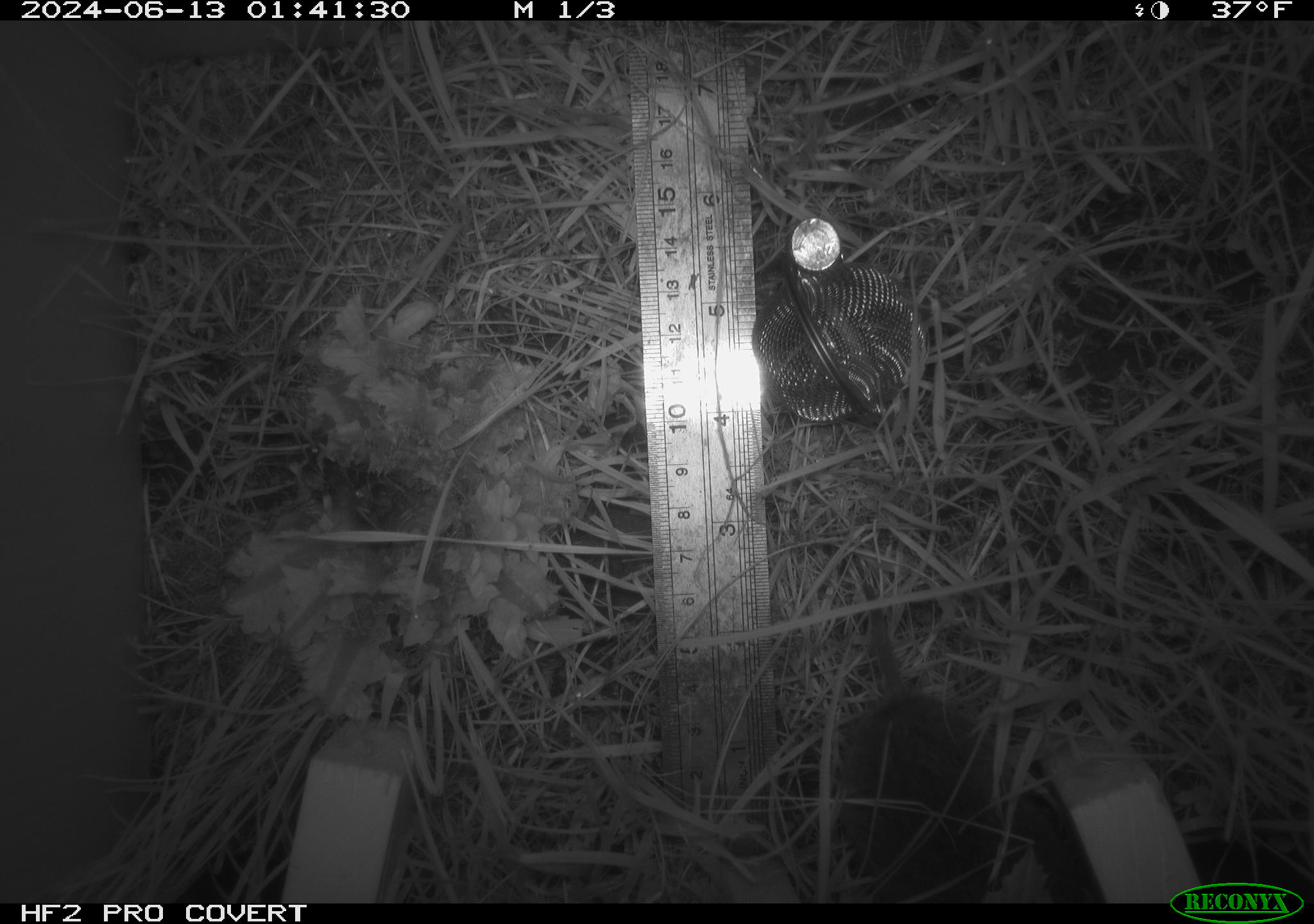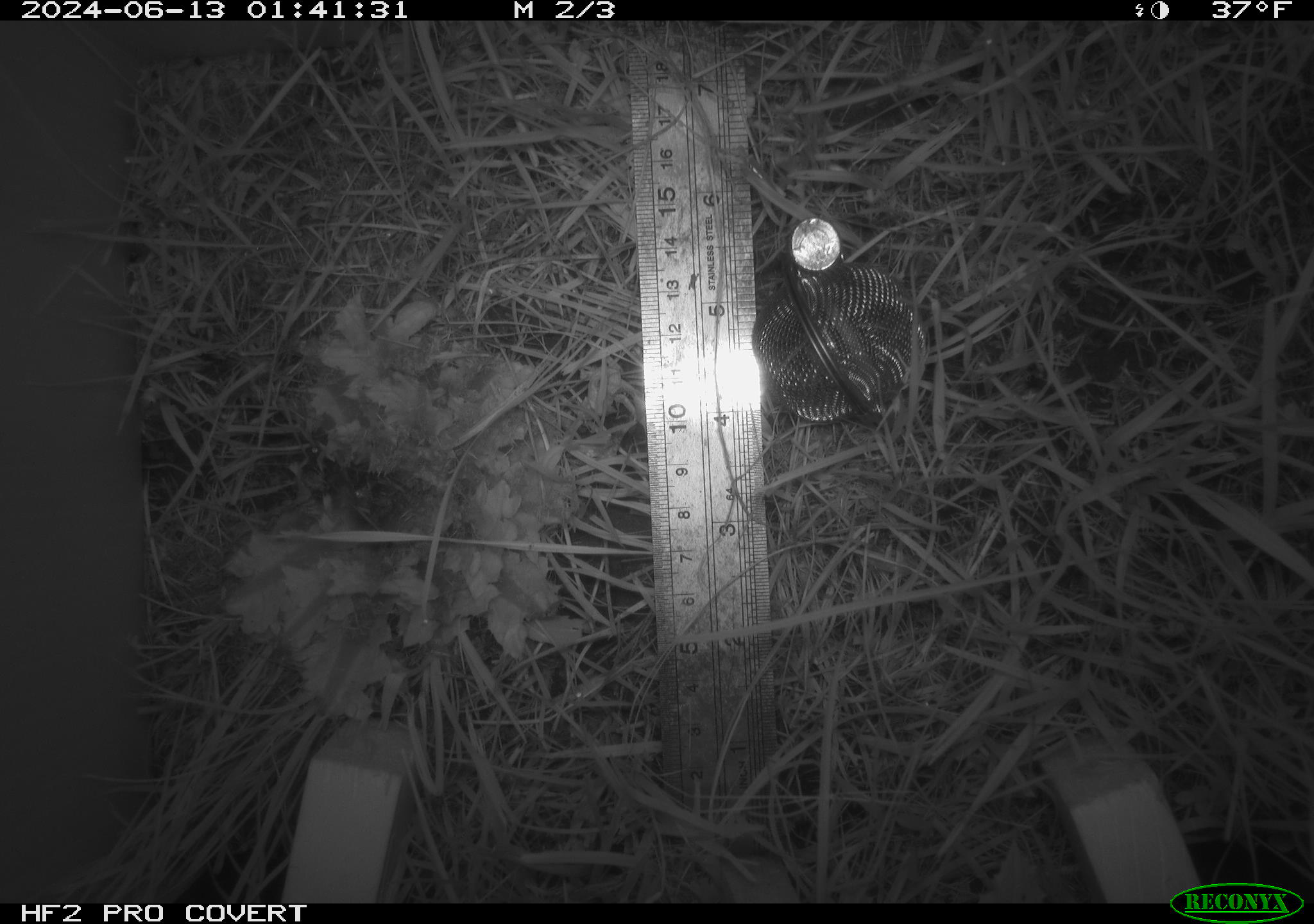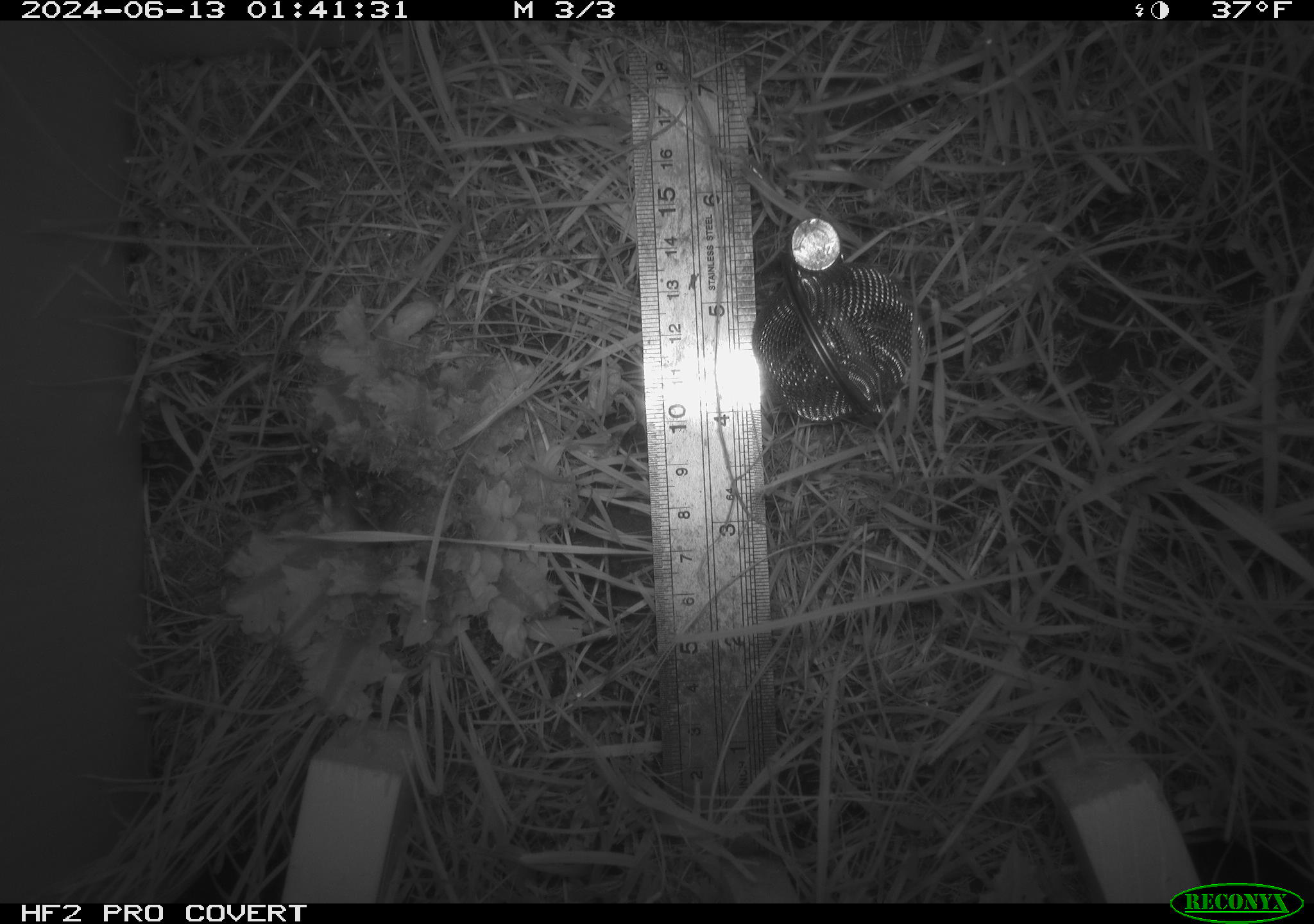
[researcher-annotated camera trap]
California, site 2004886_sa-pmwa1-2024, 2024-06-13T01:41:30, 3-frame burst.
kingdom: Animalia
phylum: Chordata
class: Mammalia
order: Rodentia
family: Cricetidae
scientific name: Arvicolinae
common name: voles, lemmings, and muskrats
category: arvicolinae subfamily